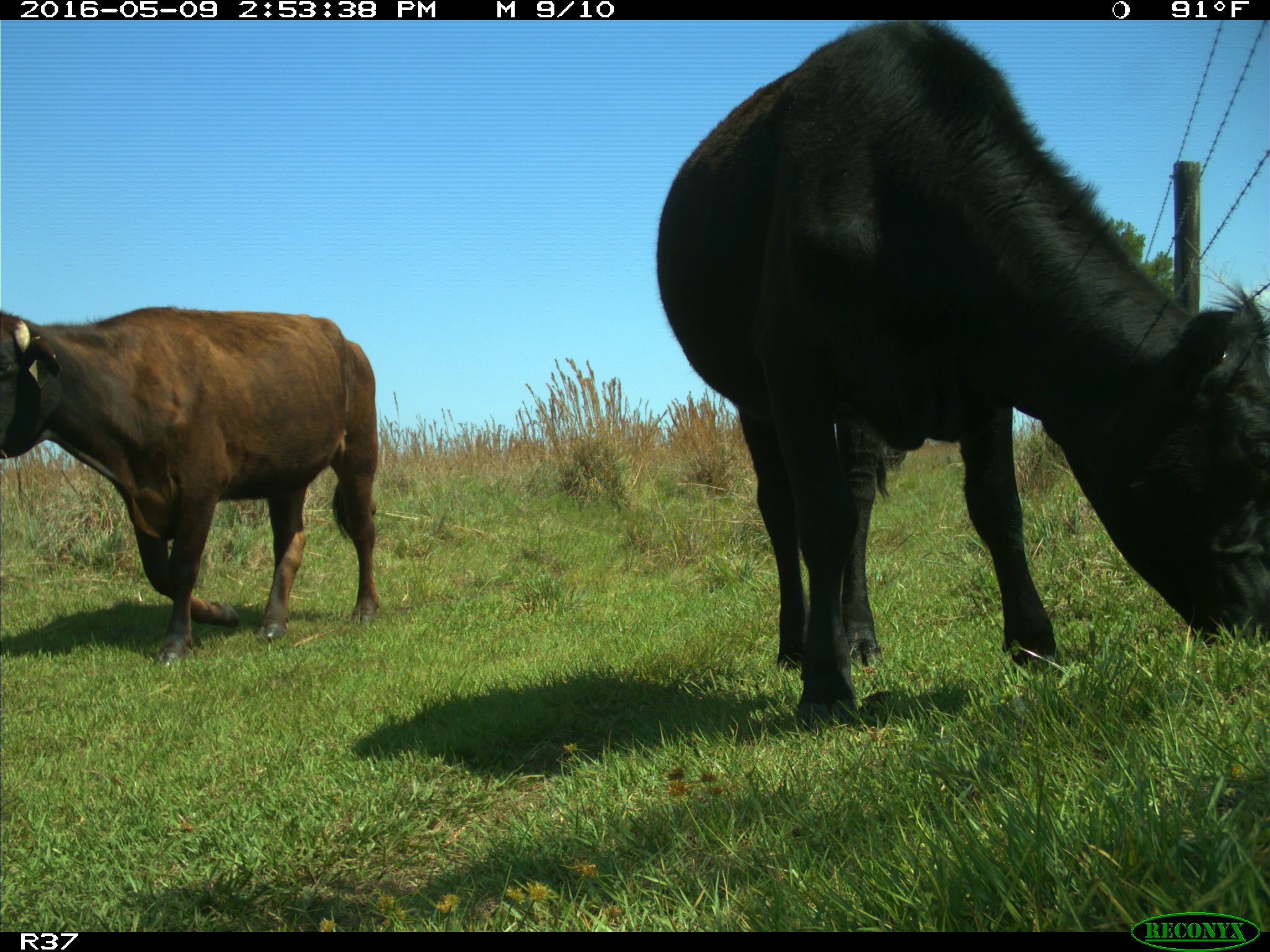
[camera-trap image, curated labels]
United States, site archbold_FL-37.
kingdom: Animalia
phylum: Chordata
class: Mammalia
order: Artiodactyla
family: Bovidae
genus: Bos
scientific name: Bos taurus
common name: domestic cow